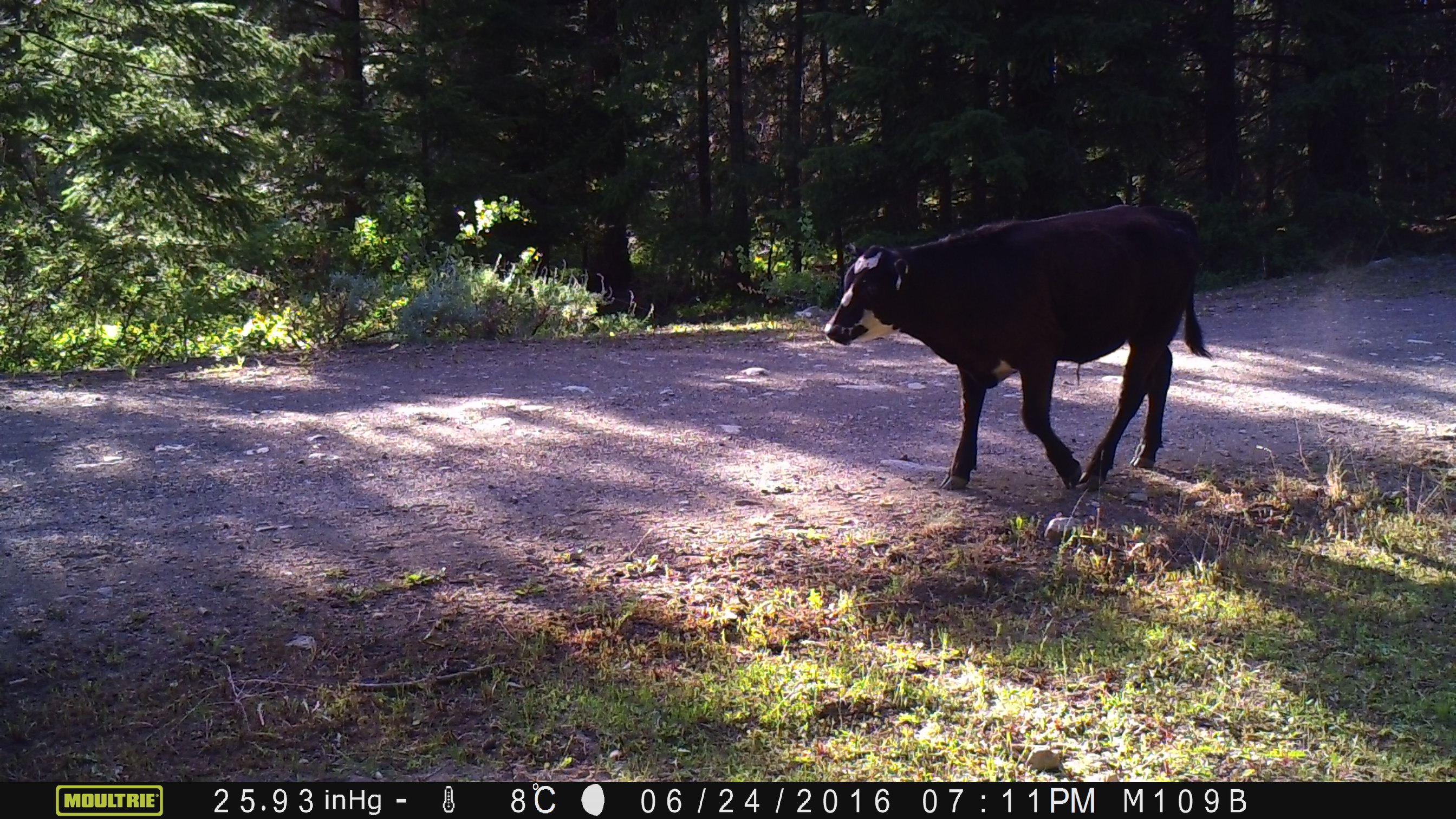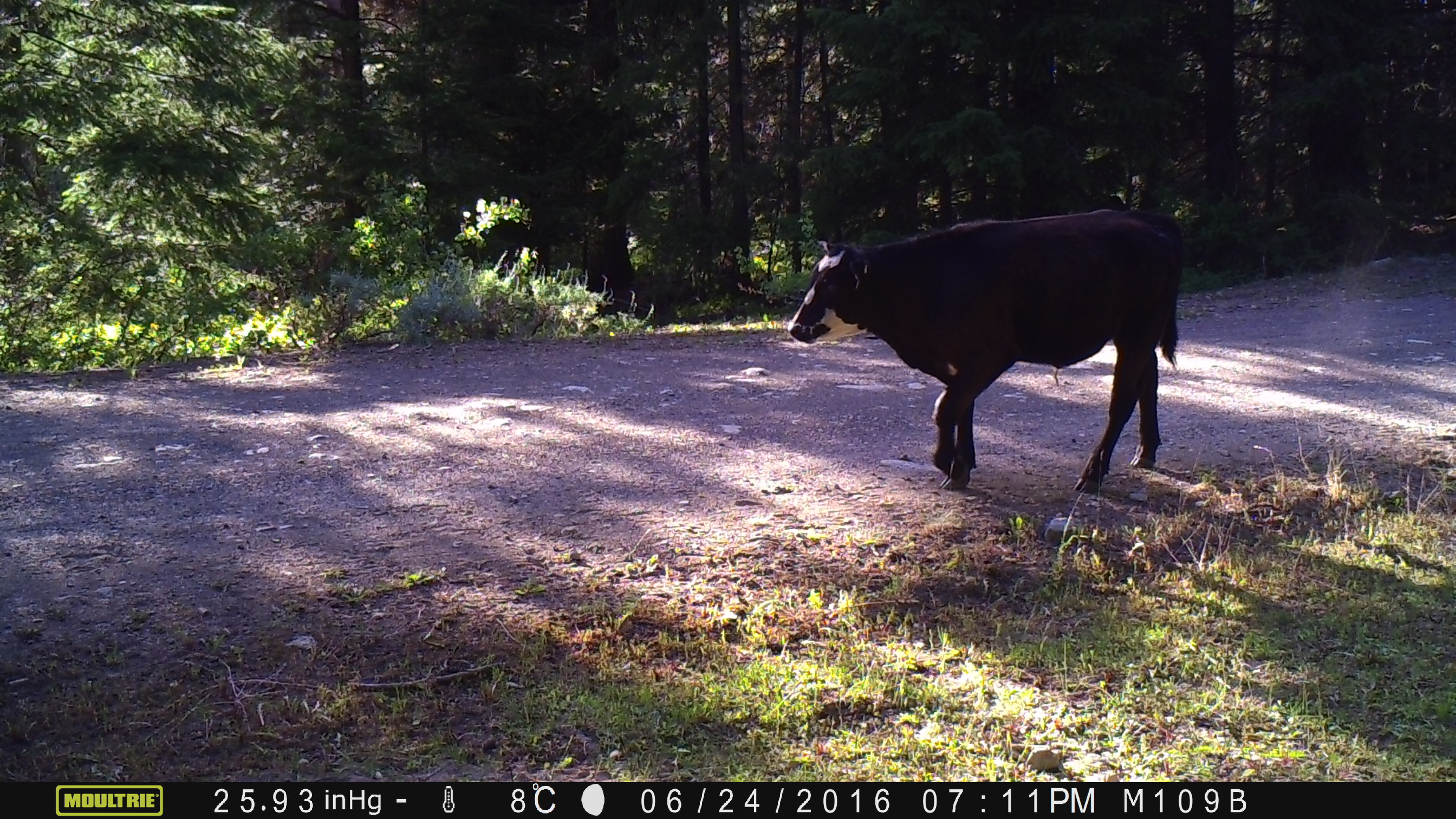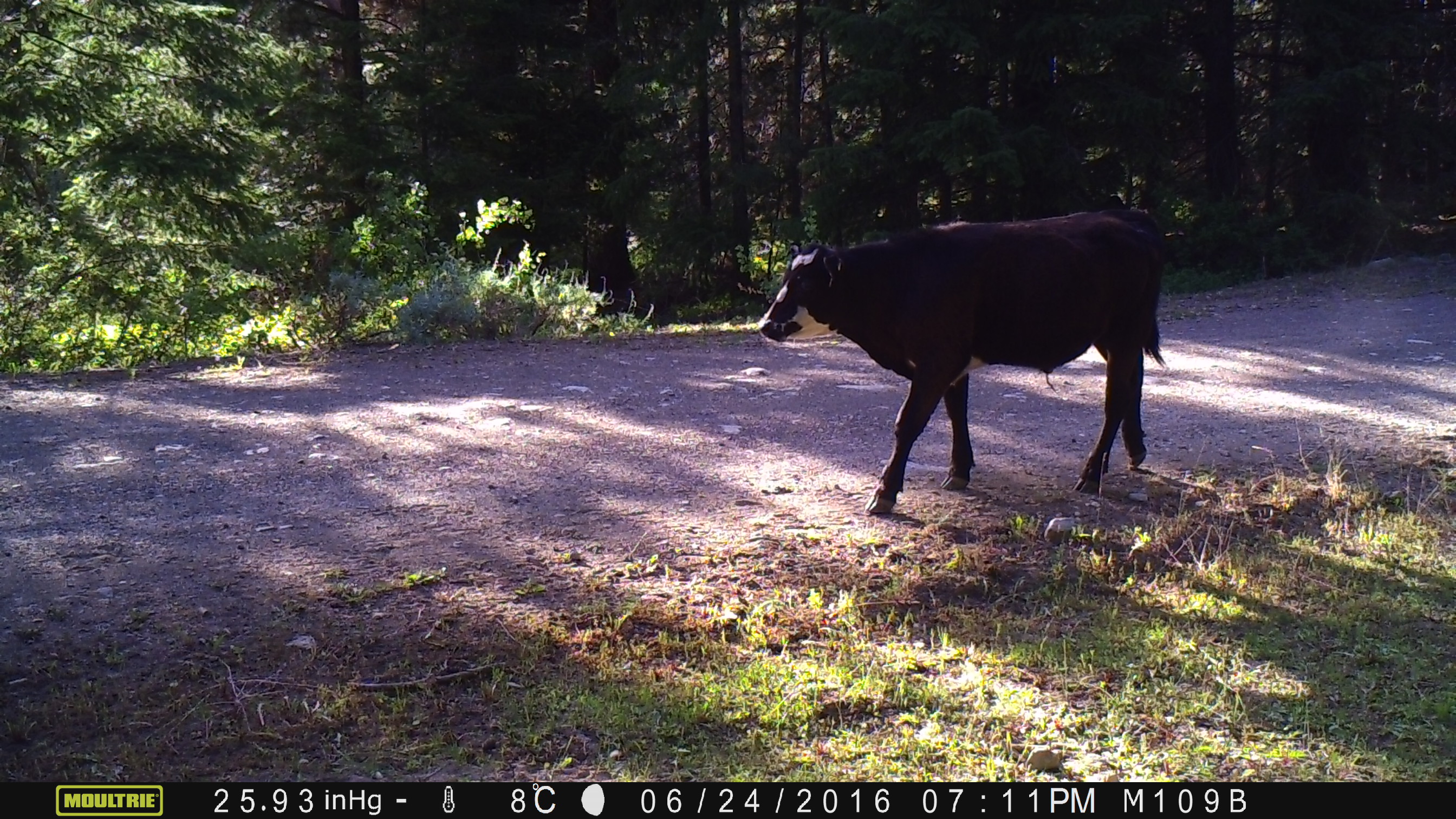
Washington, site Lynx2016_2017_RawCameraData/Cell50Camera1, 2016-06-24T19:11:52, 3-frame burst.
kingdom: Animalia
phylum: Chordata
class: Mammalia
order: Artiodactyla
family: Bovidae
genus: Bos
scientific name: Bos taurus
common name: domestic cattle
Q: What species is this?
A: Domestic cattle (Bos taurus).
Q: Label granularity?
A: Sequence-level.